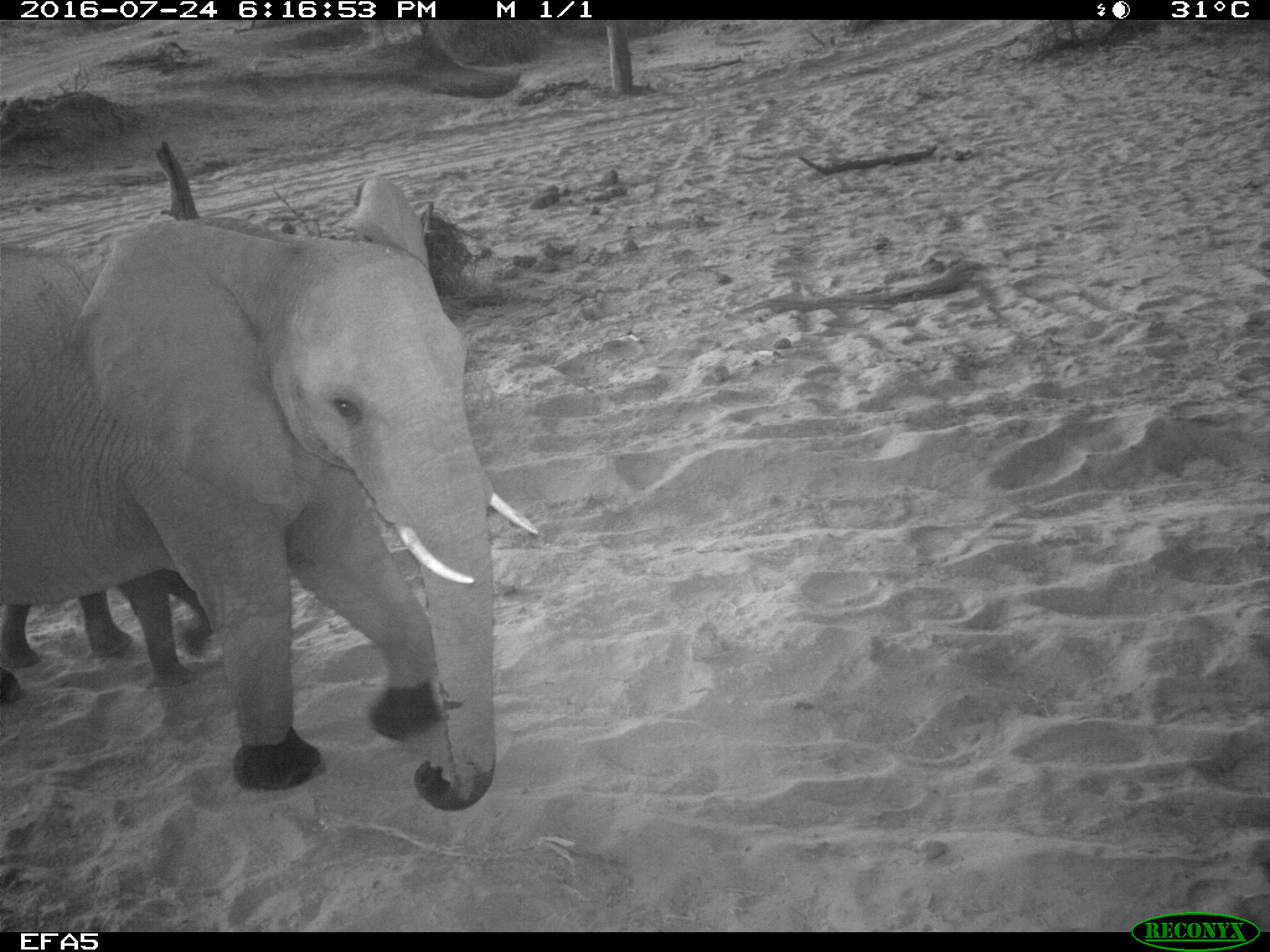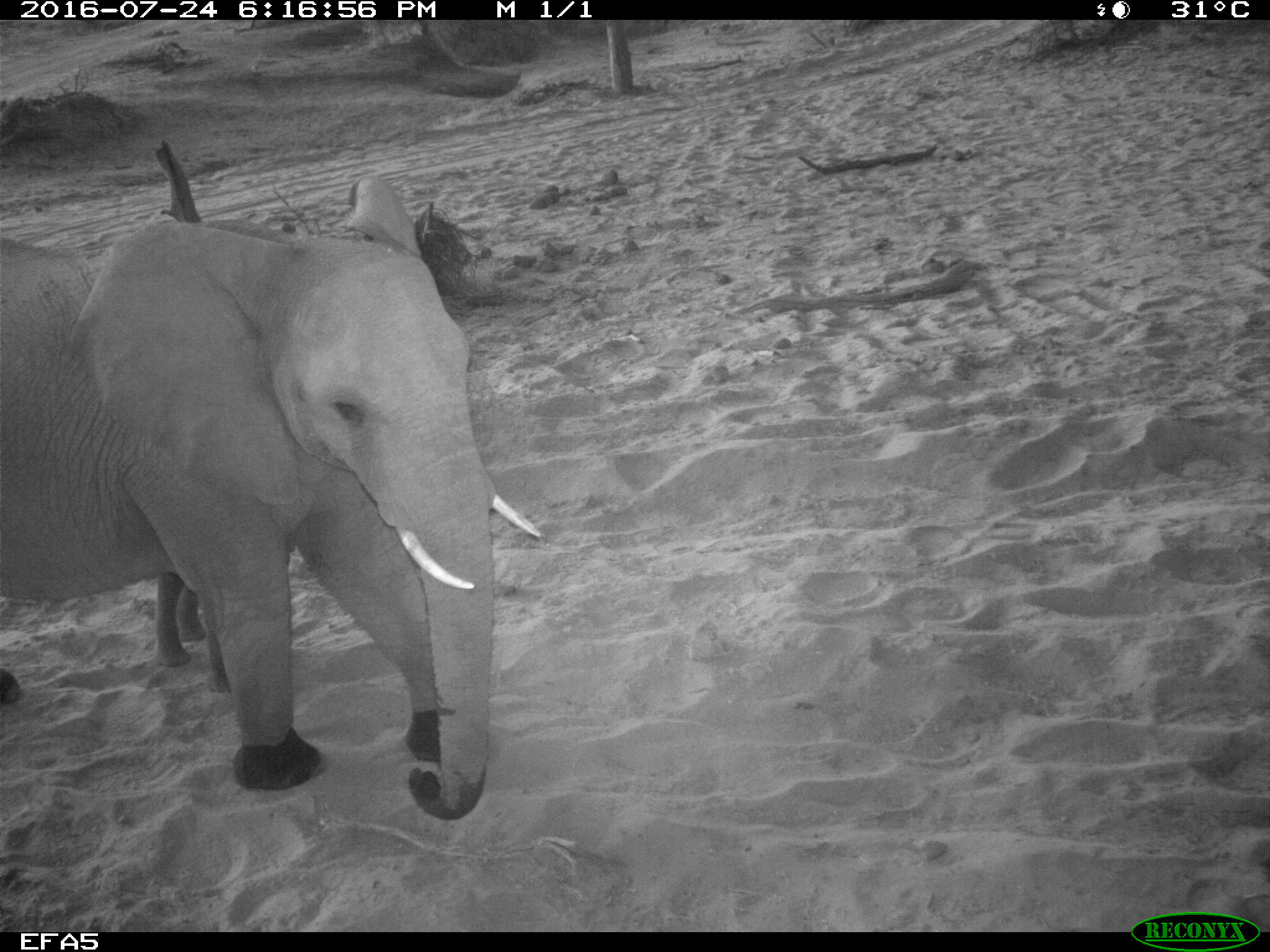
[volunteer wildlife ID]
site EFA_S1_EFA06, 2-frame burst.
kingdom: Animalia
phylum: Chordata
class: Mammalia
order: Proboscidea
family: Elephantidae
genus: Loxodonta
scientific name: Loxodonta africana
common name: african bush elephant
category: elephant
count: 2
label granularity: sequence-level